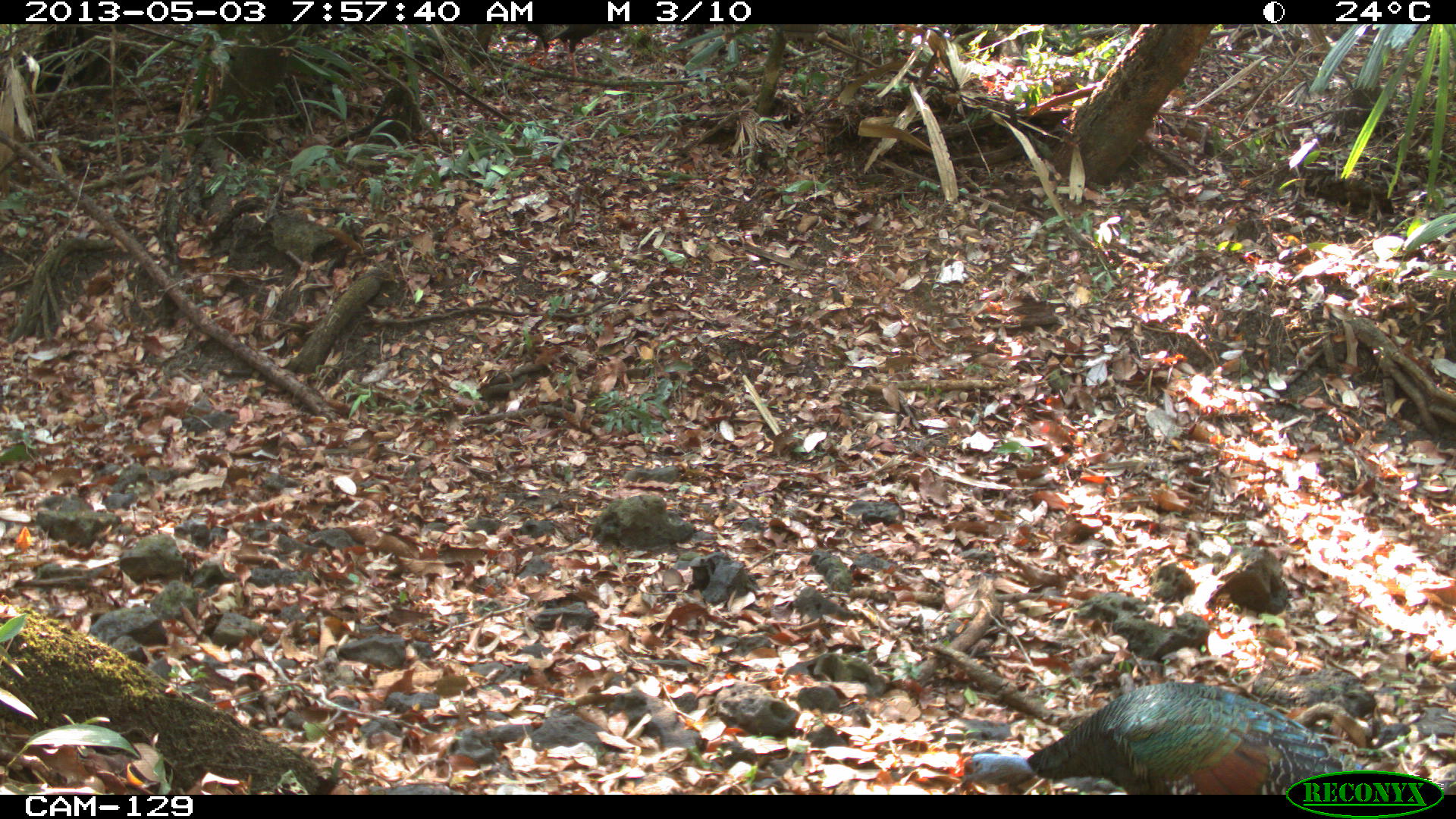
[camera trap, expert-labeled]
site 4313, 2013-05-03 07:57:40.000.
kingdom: Animalia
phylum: Chordata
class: Aves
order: Galliformes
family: Phasianidae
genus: Meleagris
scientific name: Meleagris ocellata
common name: ocellated turkey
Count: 1.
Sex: male.